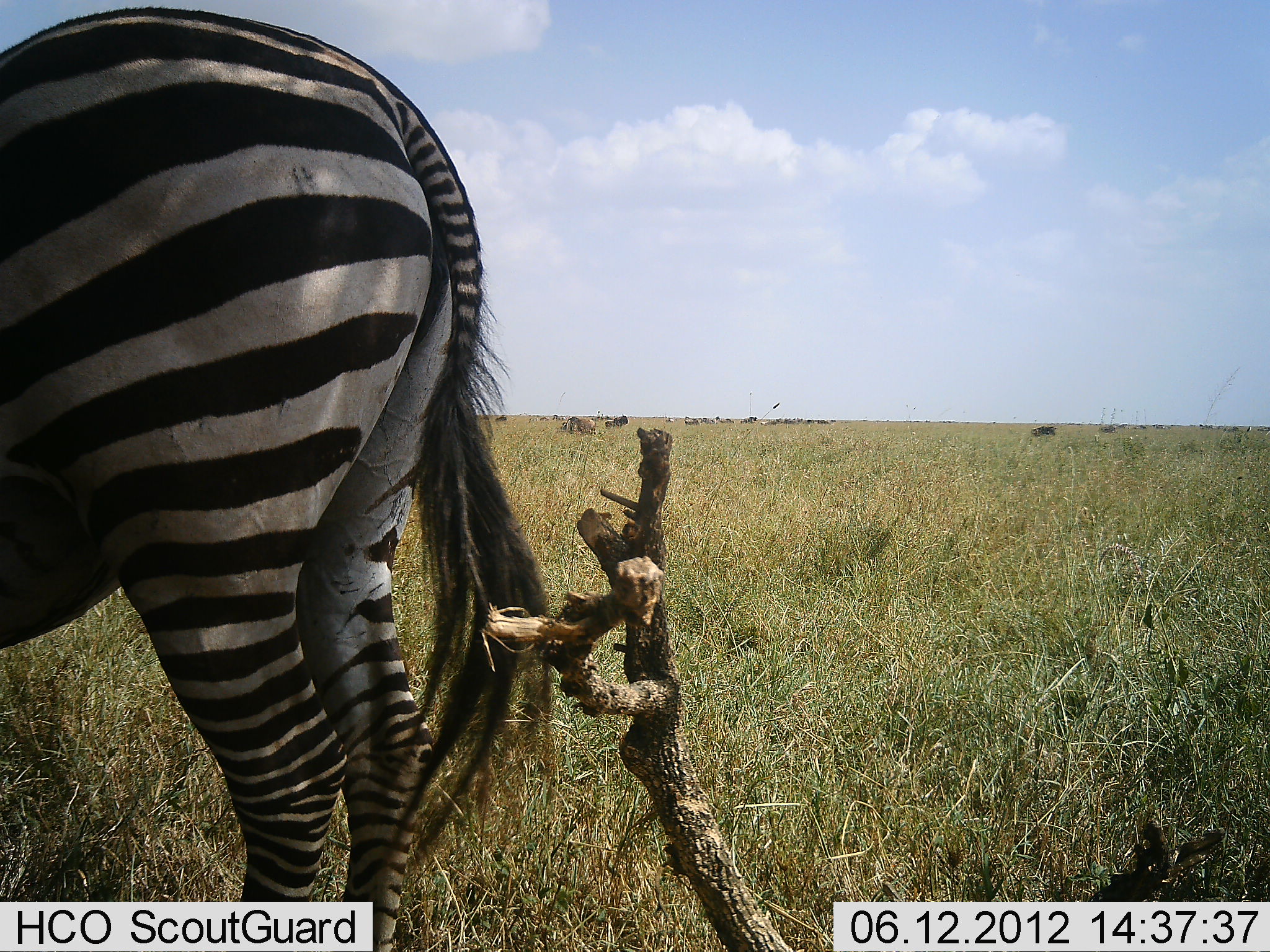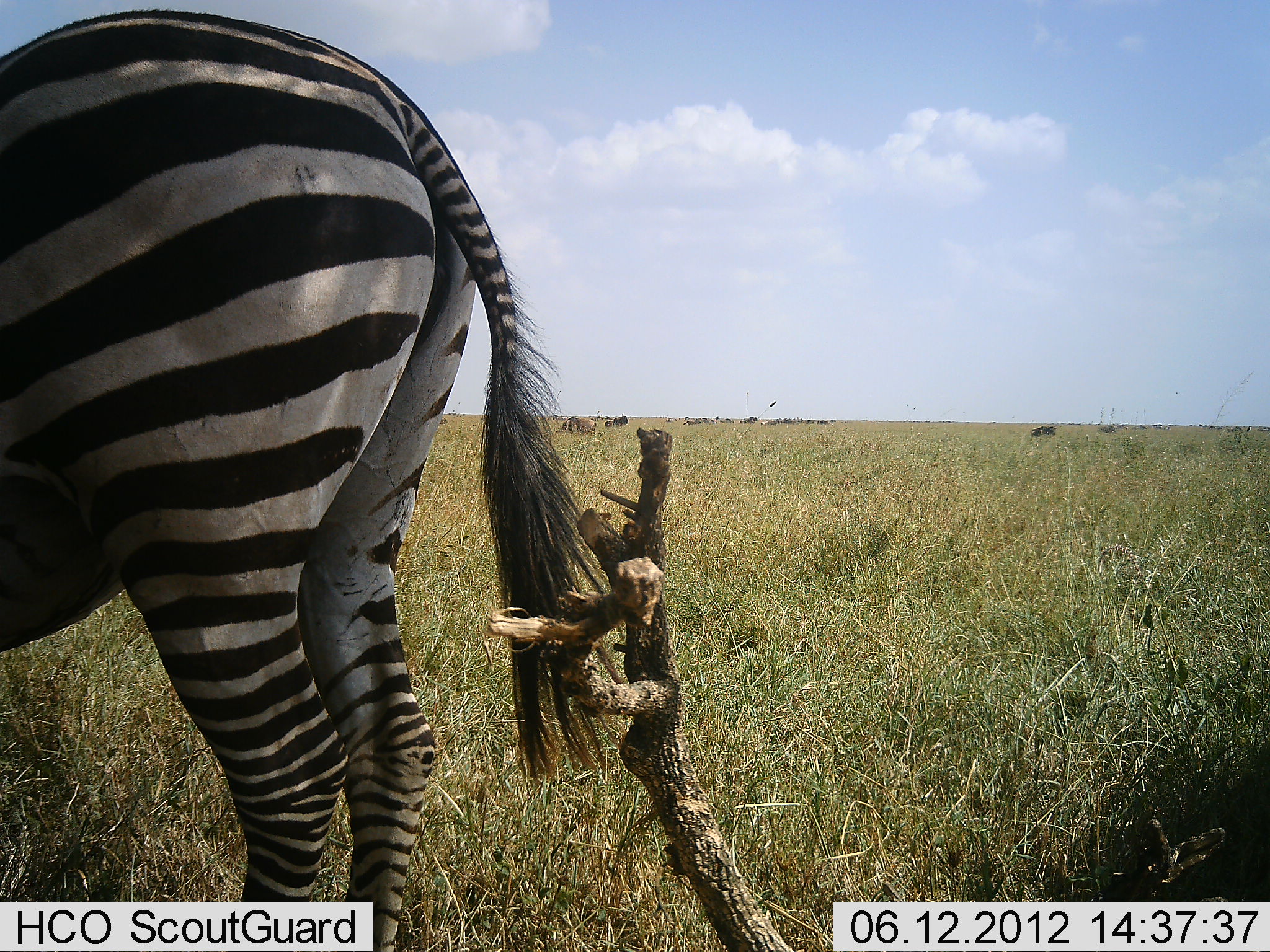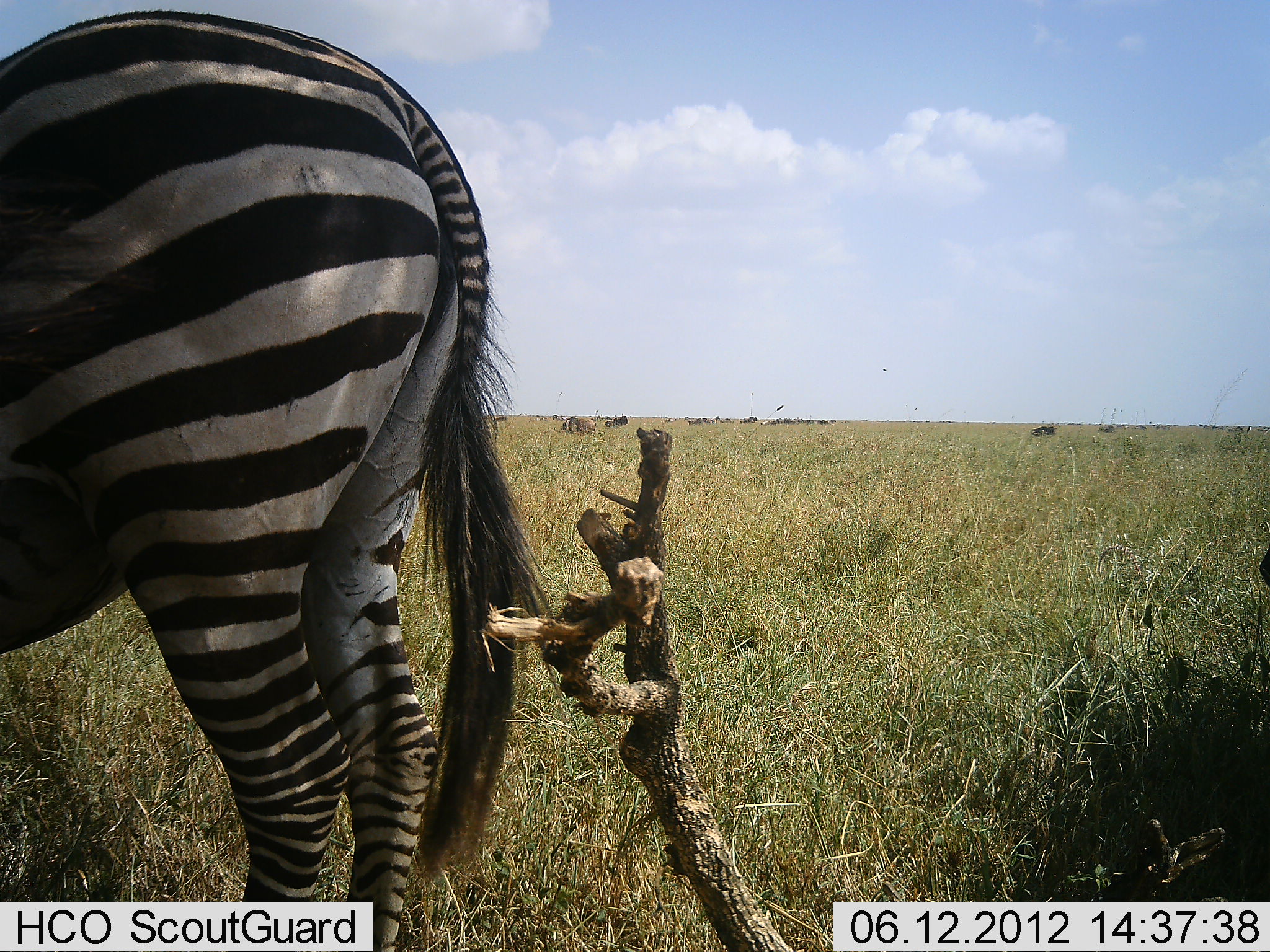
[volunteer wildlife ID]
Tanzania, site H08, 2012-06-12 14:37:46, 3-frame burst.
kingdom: Animalia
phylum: Chordata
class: Mammalia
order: Perissodactyla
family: Equidae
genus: Equus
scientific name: Equus quagga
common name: plains zebra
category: zebra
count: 1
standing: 91%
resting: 0%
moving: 9%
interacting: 0%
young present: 0%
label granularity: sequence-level